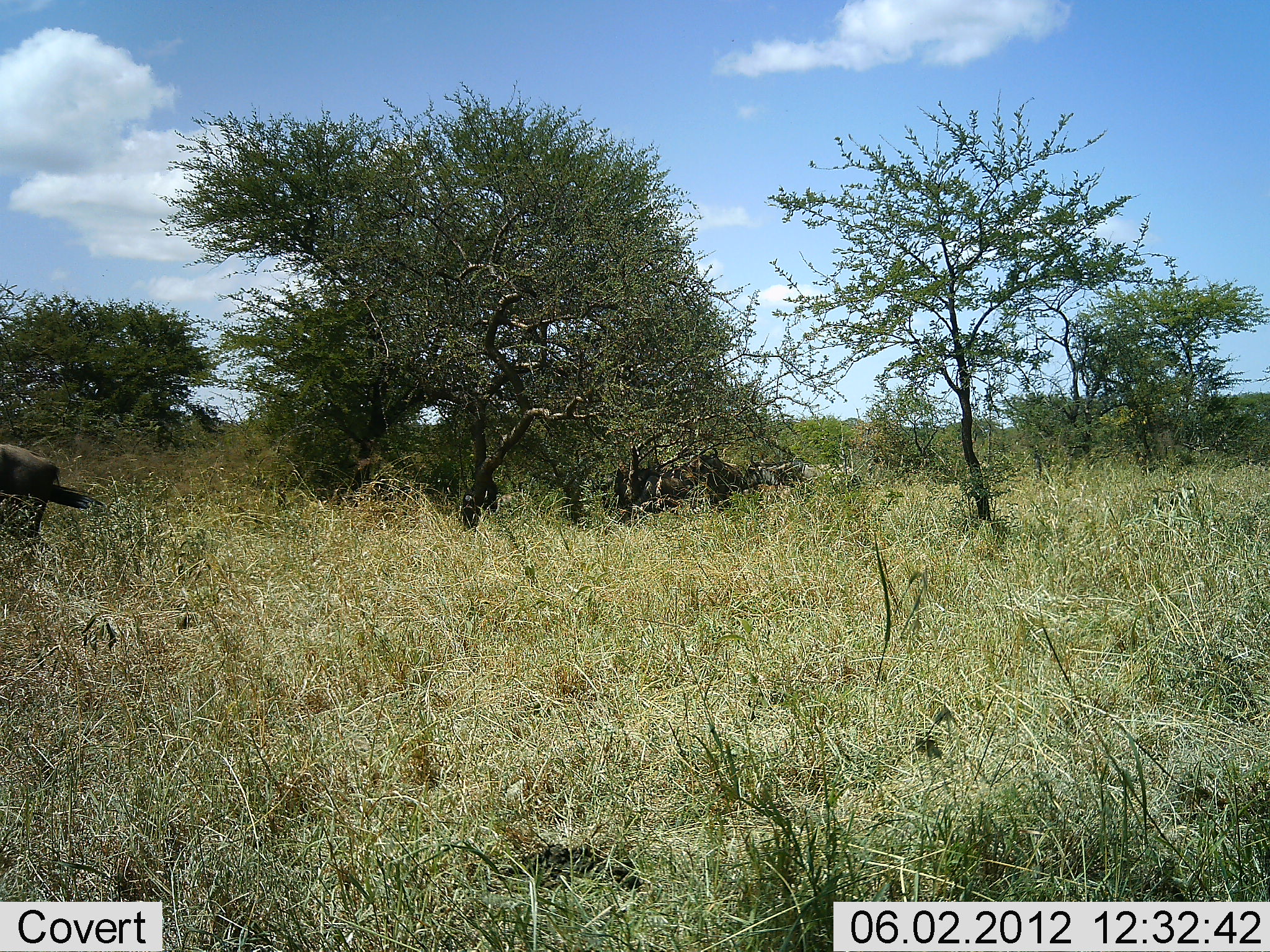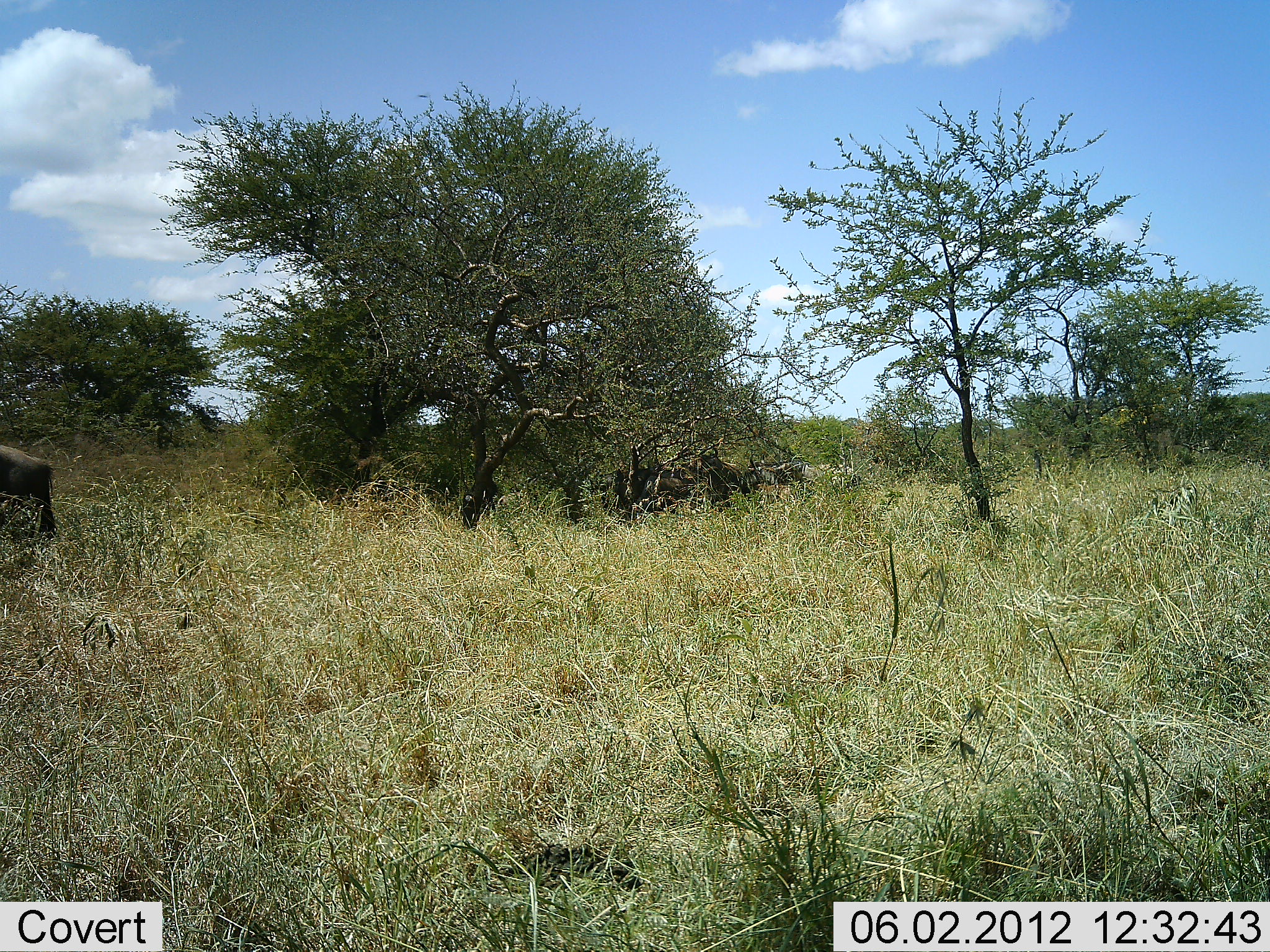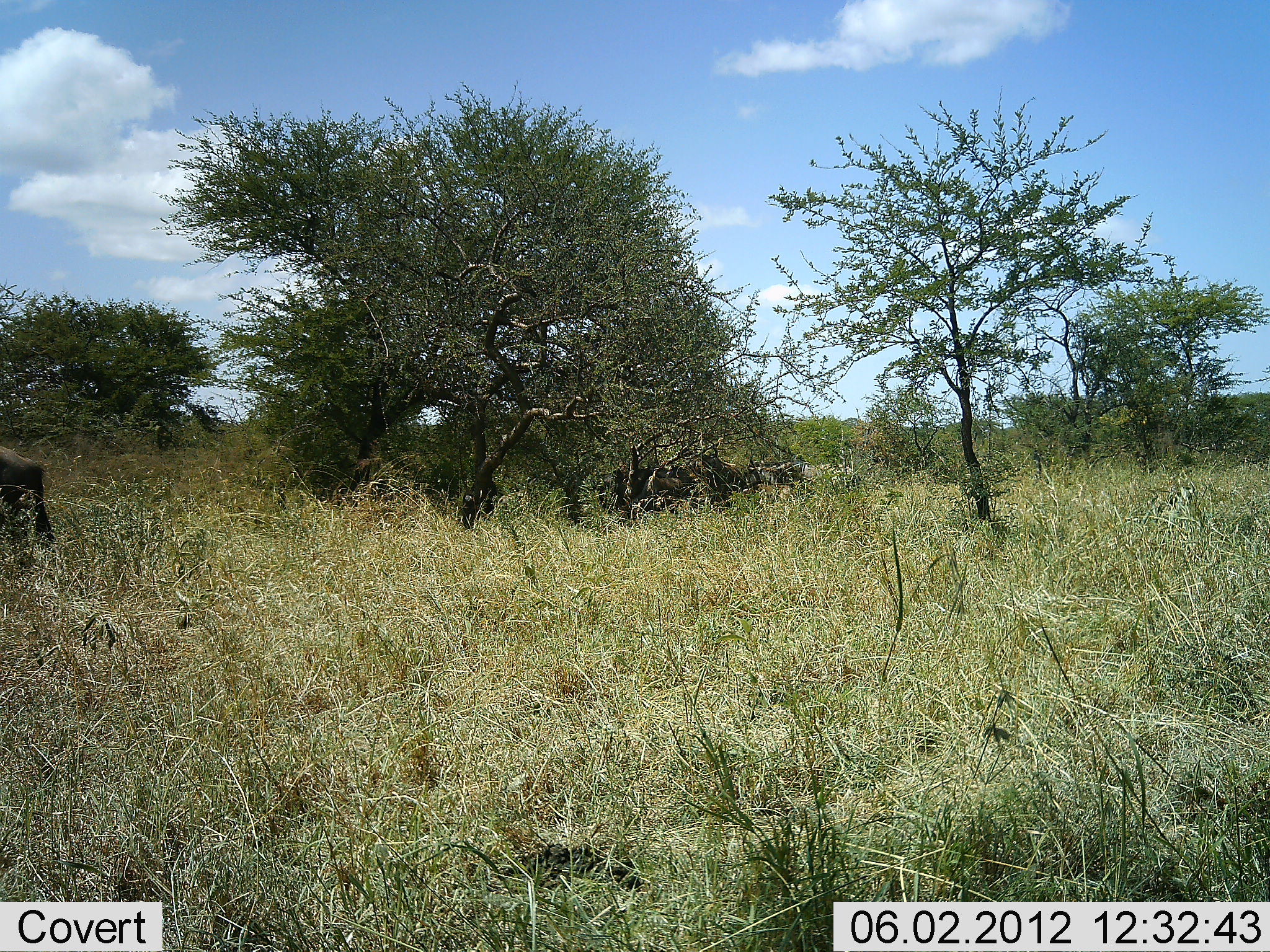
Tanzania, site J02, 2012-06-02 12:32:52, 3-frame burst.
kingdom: Animalia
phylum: Chordata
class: Mammalia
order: Artiodactyla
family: Bovidae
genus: Connochaetes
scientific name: Connochaetes taurinus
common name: blue wildebeest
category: wildebeest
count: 1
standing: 82%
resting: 18%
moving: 9%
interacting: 0%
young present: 0%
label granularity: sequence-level